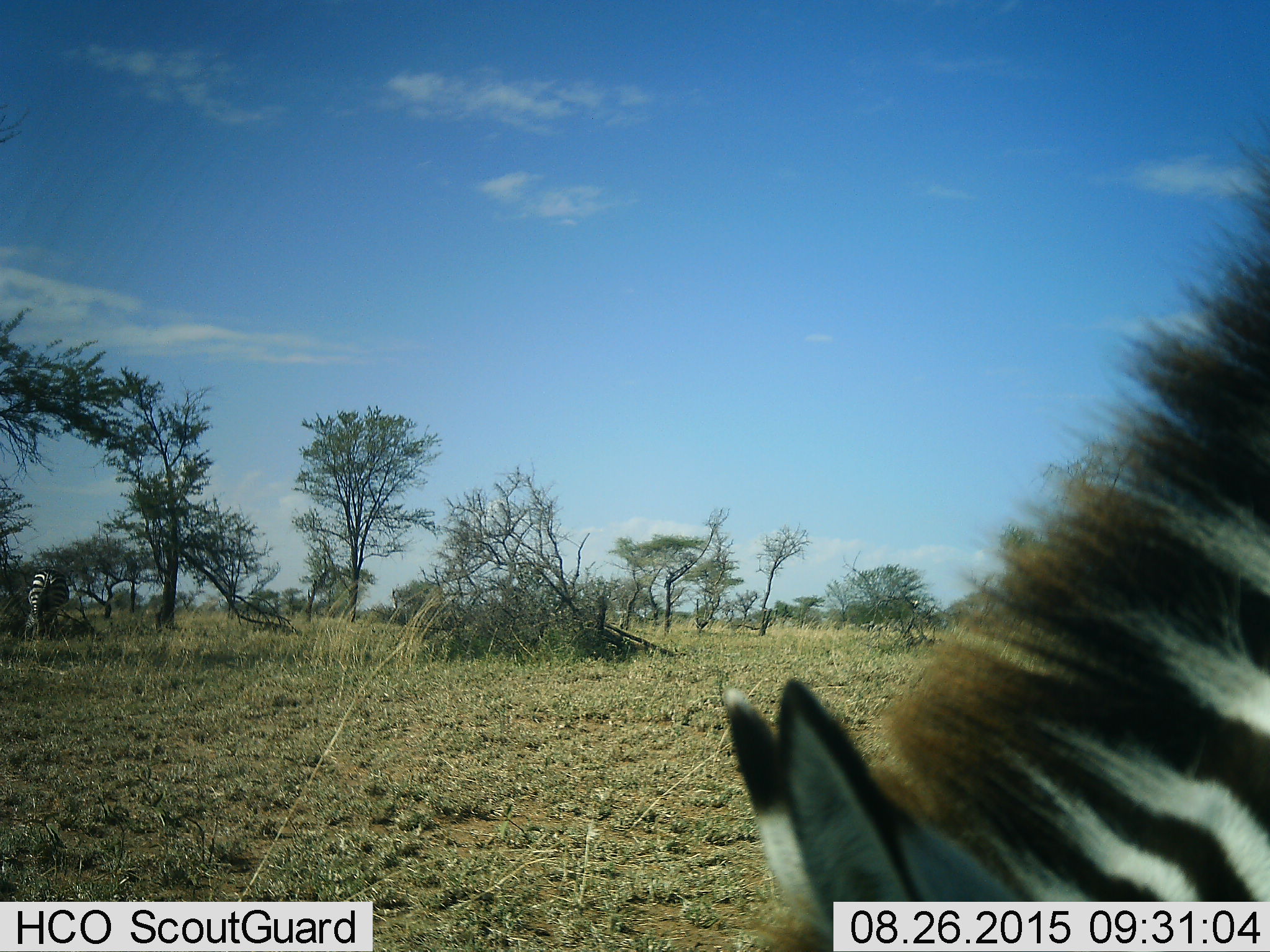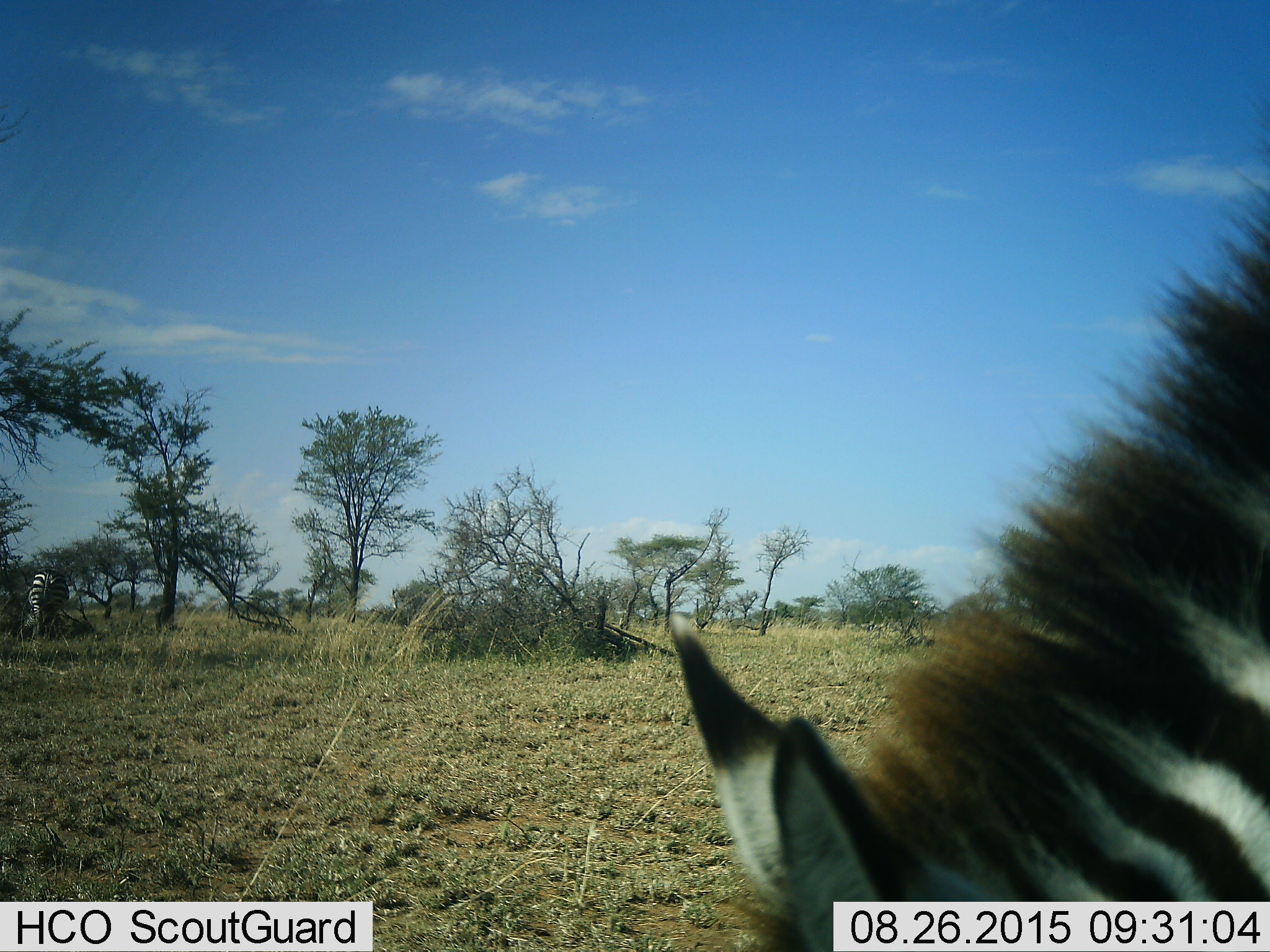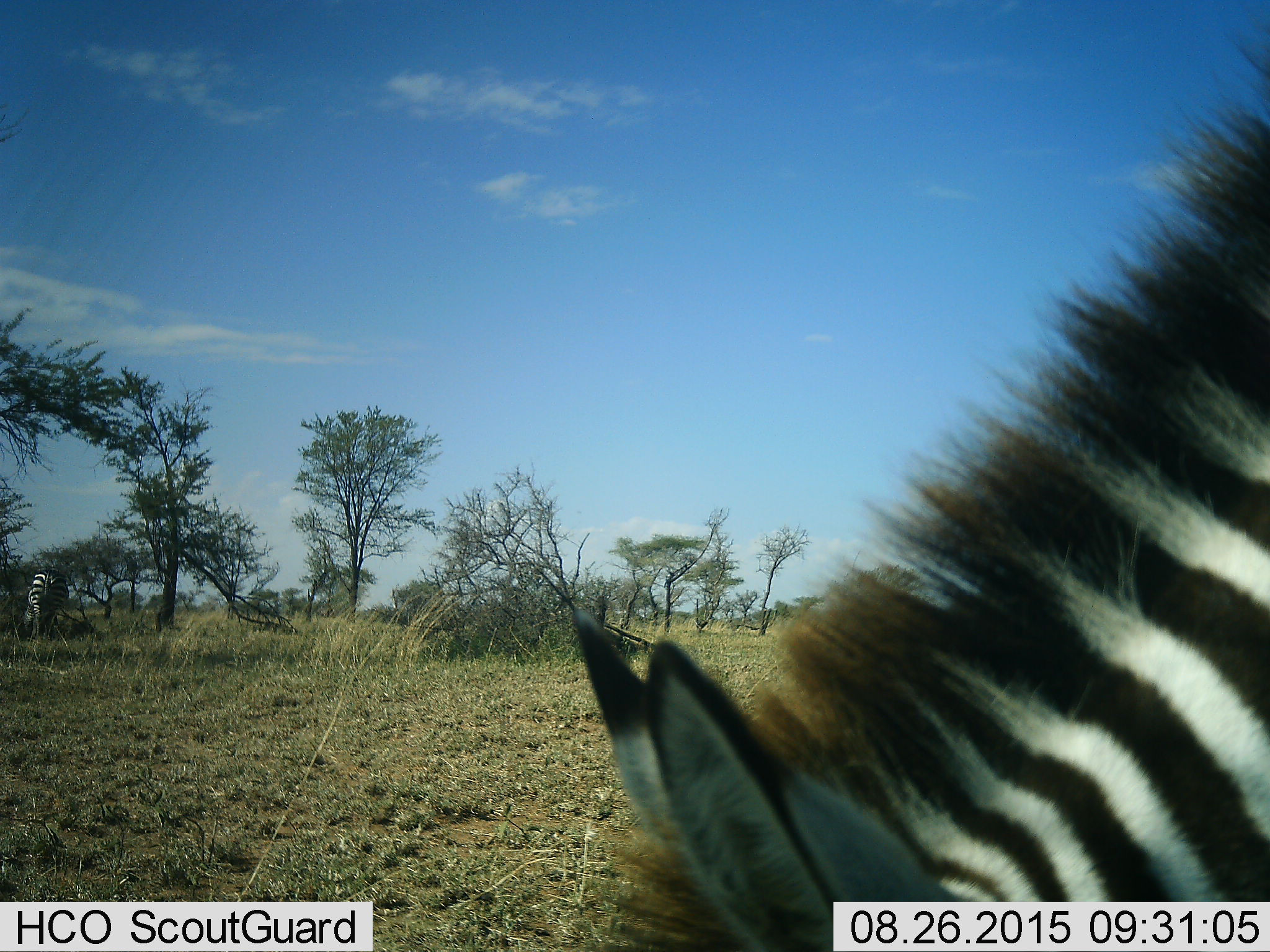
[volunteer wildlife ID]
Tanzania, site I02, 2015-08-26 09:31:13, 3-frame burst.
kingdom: Animalia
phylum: Chordata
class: Mammalia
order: Perissodactyla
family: Equidae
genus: Equus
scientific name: Equus quagga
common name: plains zebra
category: zebra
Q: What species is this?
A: Zebra (plains zebra) (Equus quagga).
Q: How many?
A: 2.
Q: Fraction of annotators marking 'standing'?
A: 10%.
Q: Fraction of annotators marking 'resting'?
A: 0%.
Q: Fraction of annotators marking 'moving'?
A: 20%.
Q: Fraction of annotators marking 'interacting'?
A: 0%.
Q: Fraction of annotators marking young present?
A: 0%.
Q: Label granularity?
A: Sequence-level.